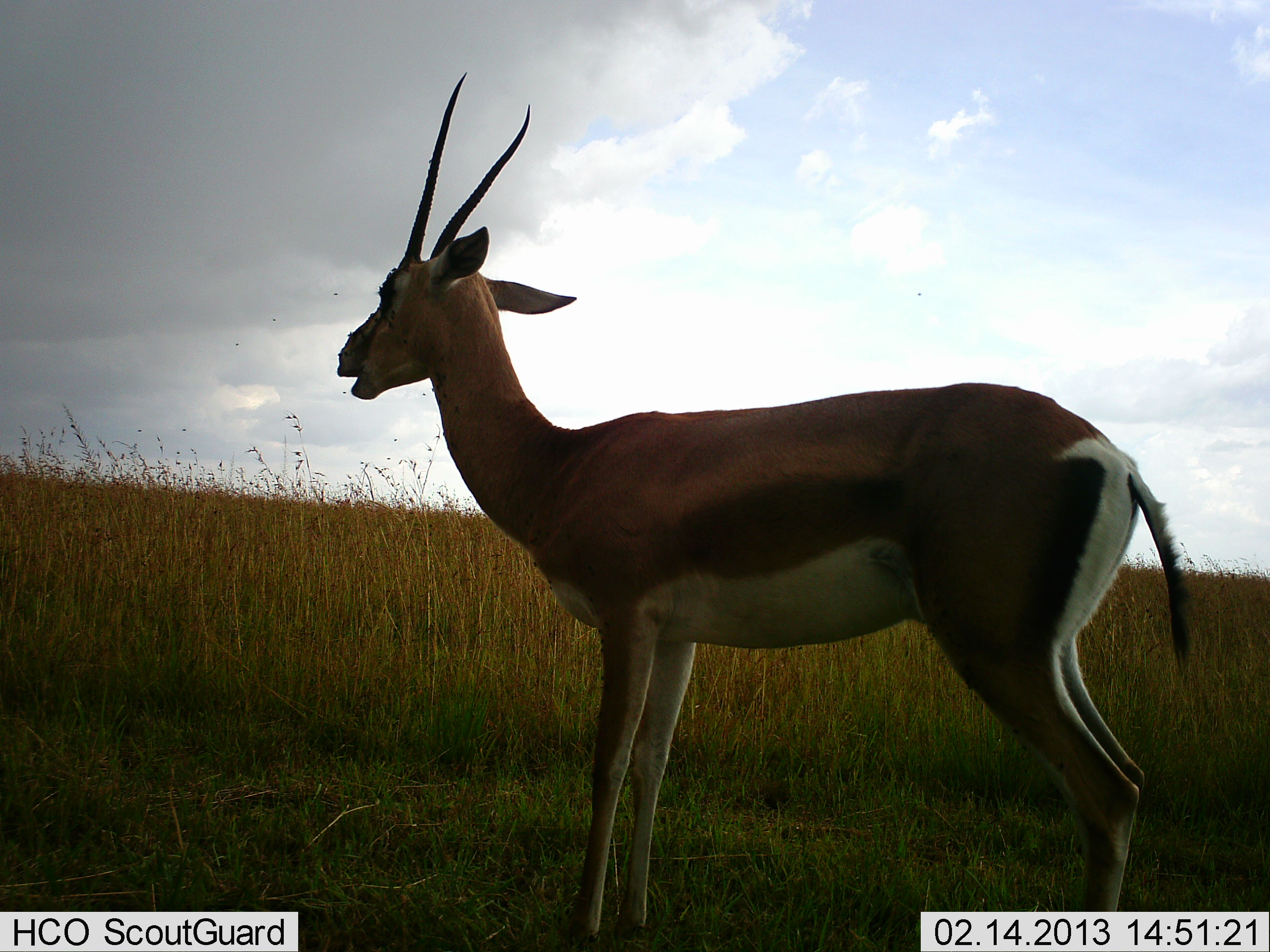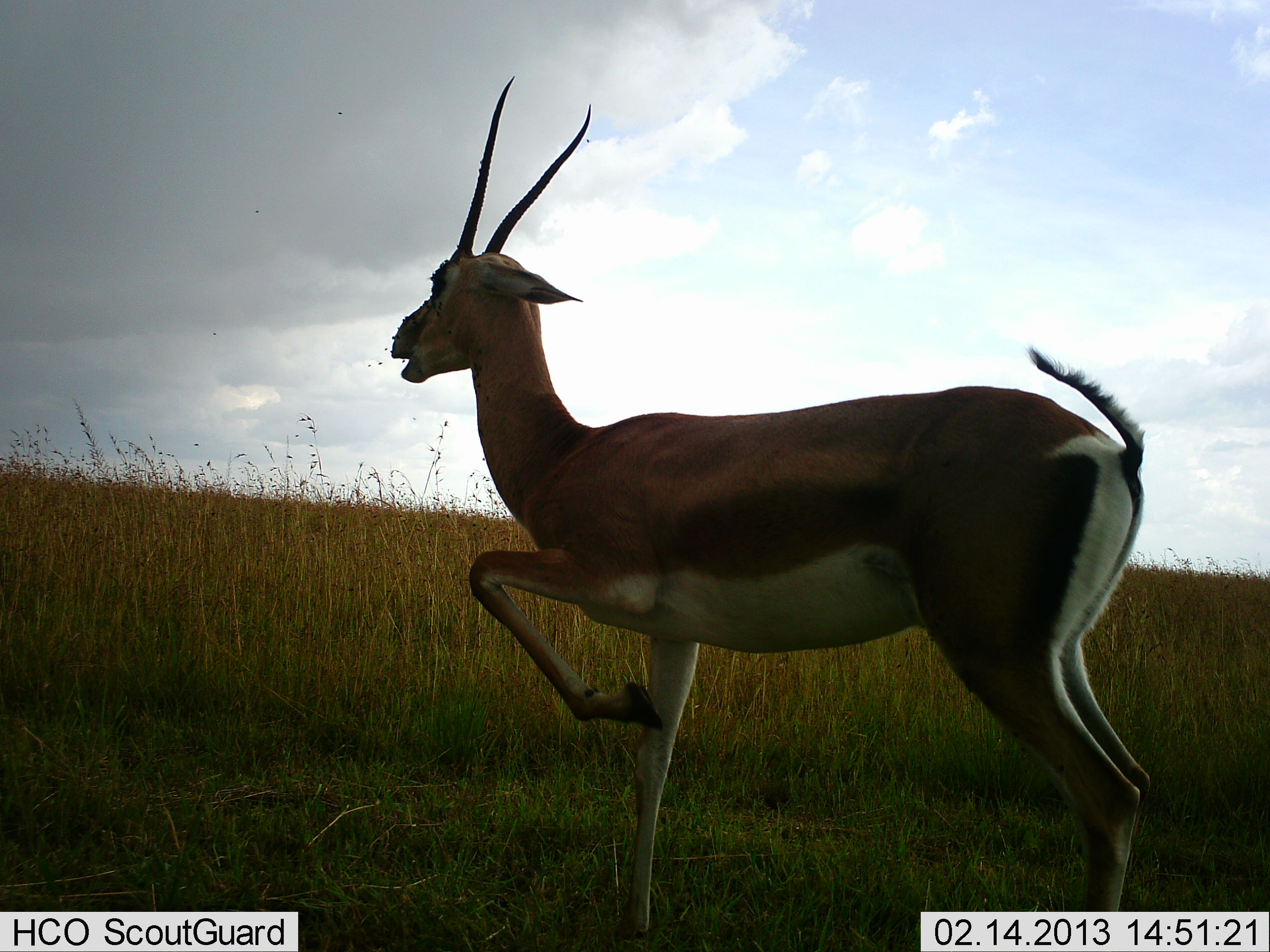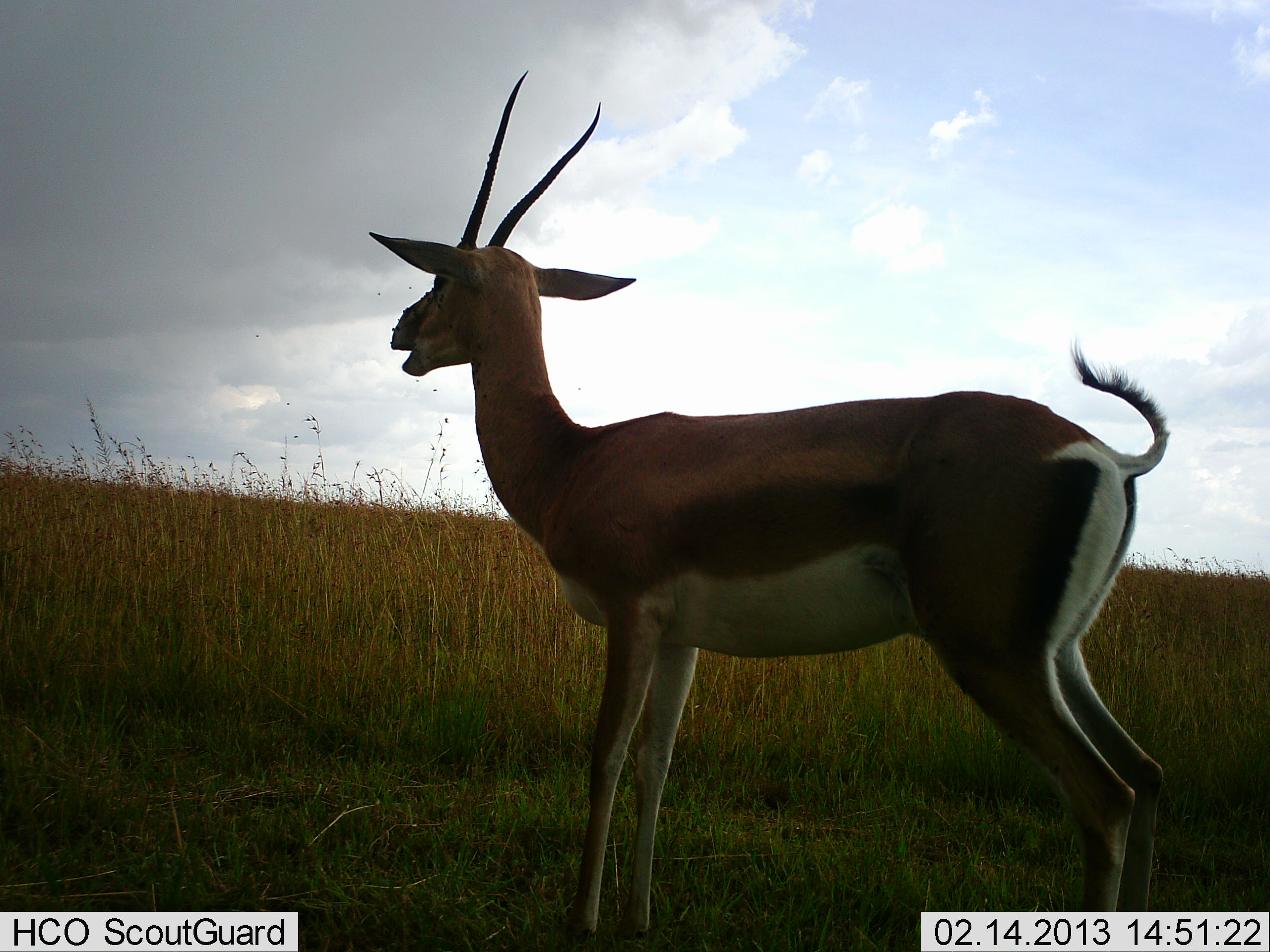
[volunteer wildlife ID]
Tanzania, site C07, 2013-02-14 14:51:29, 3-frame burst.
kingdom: Animalia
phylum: Chordata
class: Mammalia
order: Artiodactyla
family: Bovidae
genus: Nanger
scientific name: Nanger granti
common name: grant's gazelle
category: gazellegrants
Gazellegrants (grant's gazelle) (Nanger granti), count 1. Behavior (volunteer vote fractions): standing 68%, resting 0%, moving 41%, interacting 14%. Young present (vote fraction): 0%. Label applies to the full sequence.